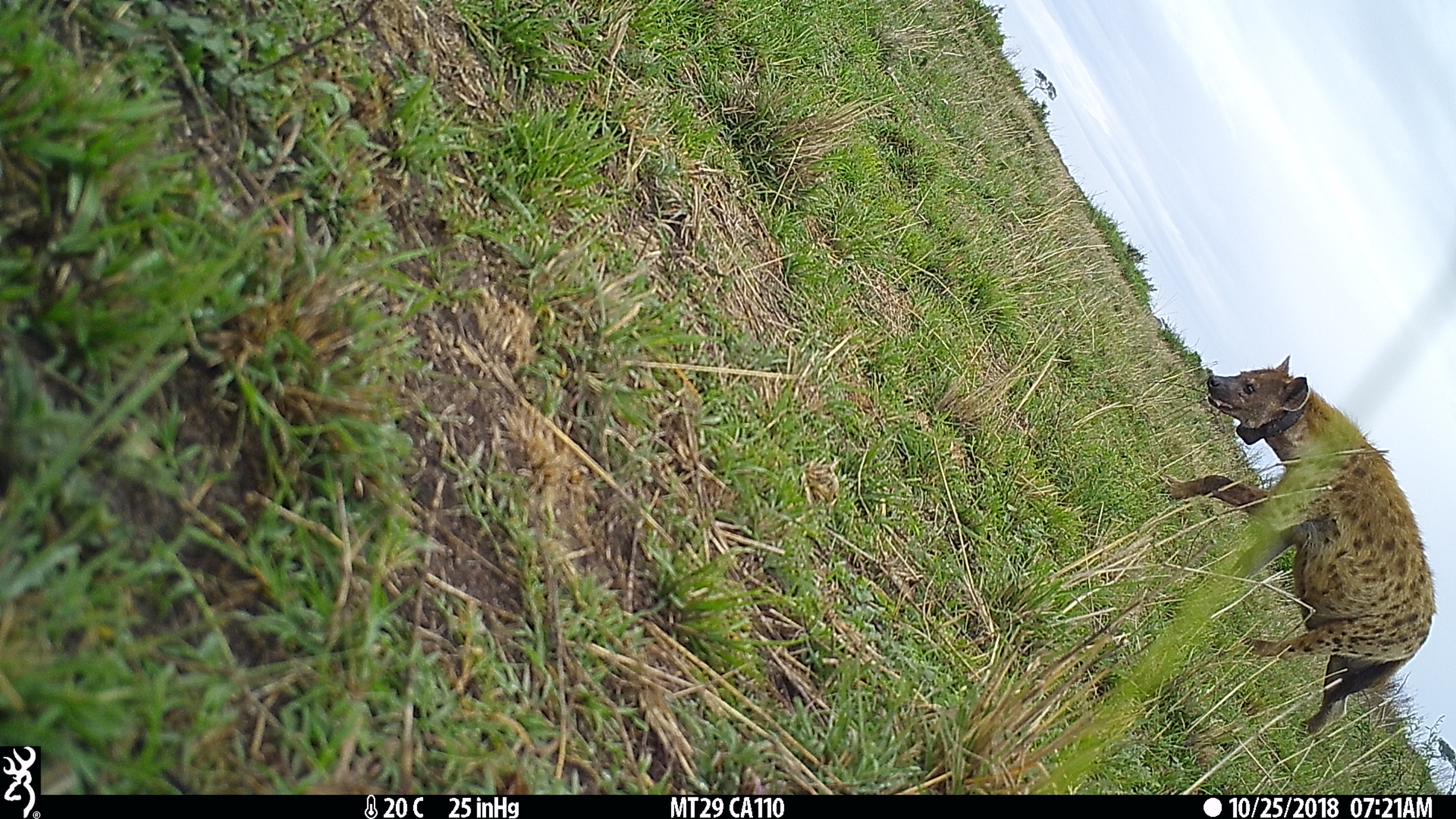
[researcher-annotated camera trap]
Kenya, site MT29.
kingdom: Animalia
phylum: Chordata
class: Mammalia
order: Carnivora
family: Hyaenidae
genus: Crocuta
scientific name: Crocuta crocuta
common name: spotted hyena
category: hyena spotted